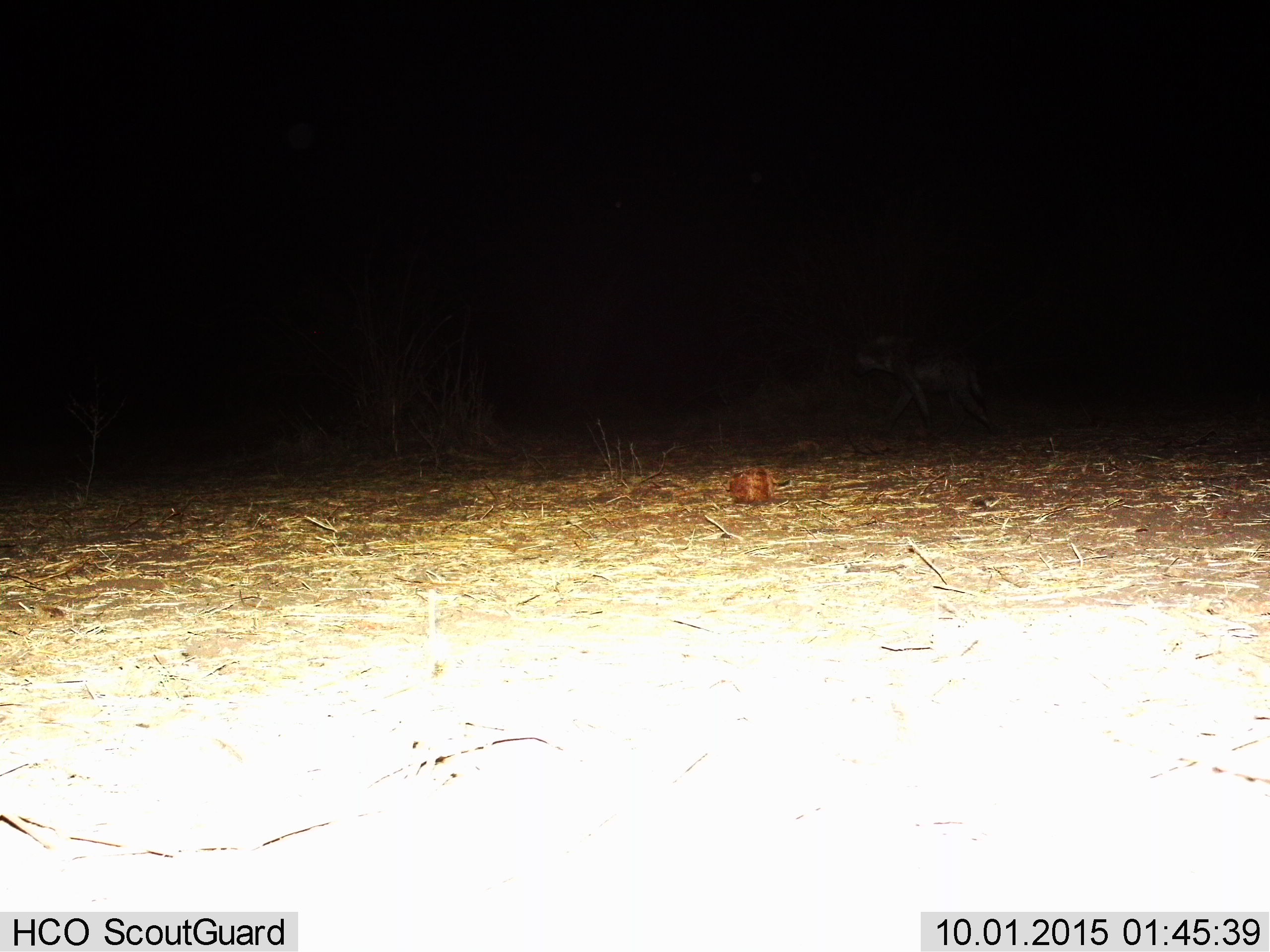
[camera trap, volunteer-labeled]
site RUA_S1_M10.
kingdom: Animalia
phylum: Chordata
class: Mammalia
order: Carnivora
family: Hyaenidae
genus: Crocuta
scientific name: Crocuta crocuta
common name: spotted hyena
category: hyenaspotted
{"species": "hyenaspotted (spotted hyena) (Crocuta crocuta)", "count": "1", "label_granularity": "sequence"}